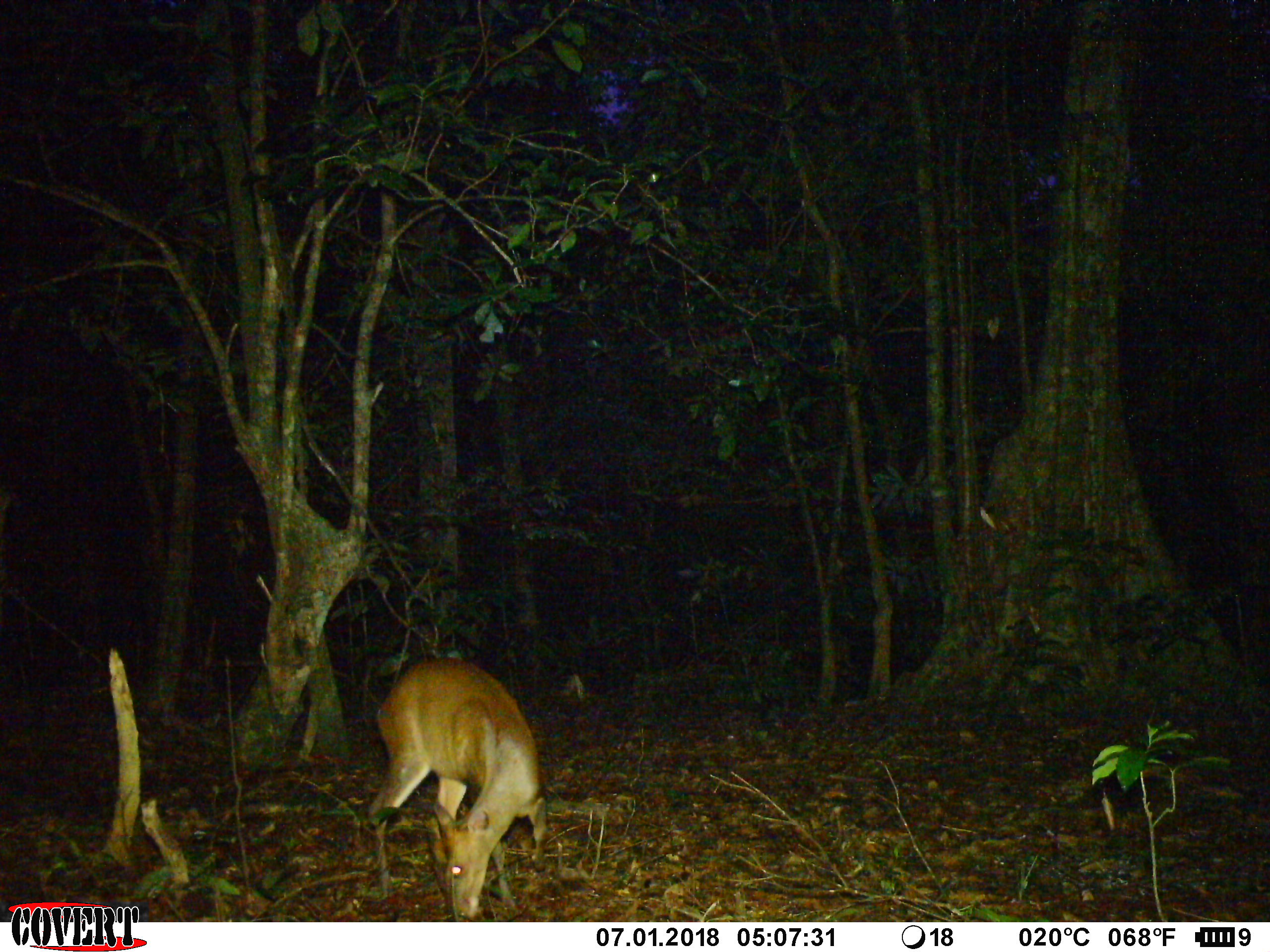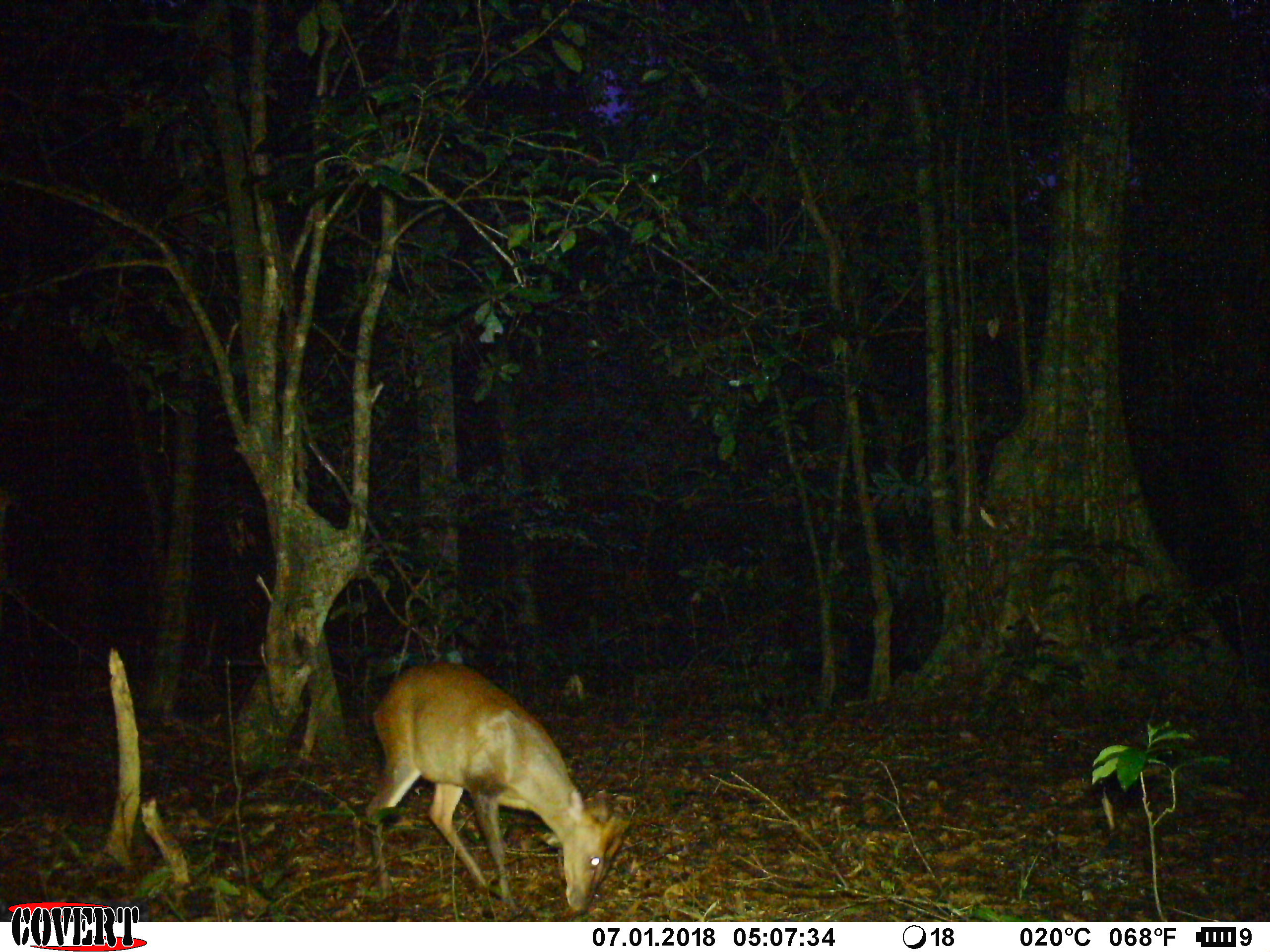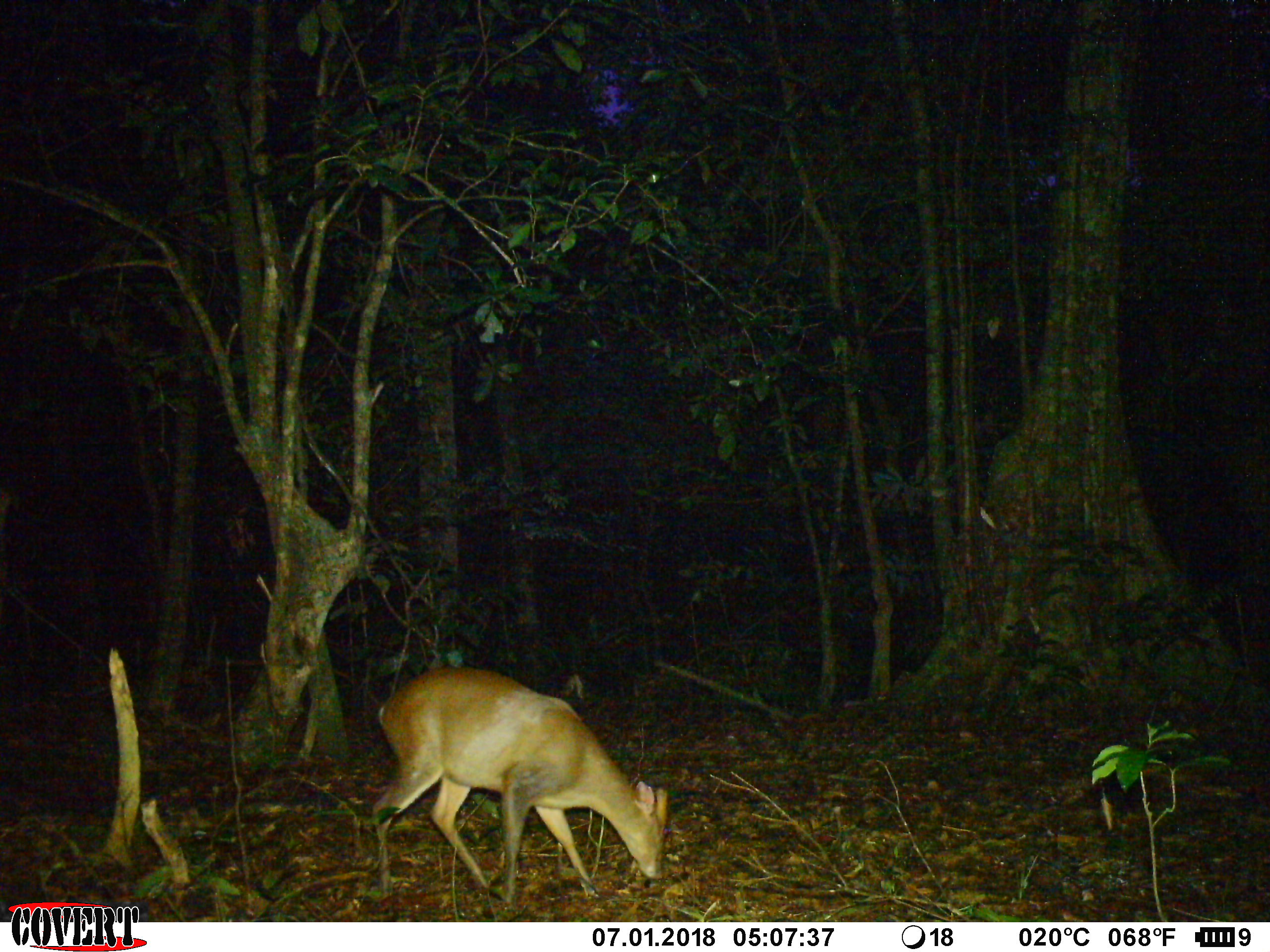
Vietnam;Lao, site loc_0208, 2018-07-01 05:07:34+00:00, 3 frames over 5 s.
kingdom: Animalia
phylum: Chordata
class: Mammalia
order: Artiodactyla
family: Cervidae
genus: Muntiacus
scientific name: Muntiacus rooseveltorum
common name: roosevelt's muntjac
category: roosevelts muntjac group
Roosevelts muntjac group (roosevelt's muntjac) (Muntiacus rooseveltorum). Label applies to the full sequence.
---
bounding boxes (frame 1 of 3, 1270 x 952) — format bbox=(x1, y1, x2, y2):
roosevelts muntjac group: bbox=(367, 655, 549, 921)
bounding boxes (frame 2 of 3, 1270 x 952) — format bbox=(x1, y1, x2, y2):
roosevelts muntjac group: bbox=(364, 660, 630, 918)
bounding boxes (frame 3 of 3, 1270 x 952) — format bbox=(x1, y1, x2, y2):
roosevelts muntjac group: bbox=(370, 665, 668, 906)